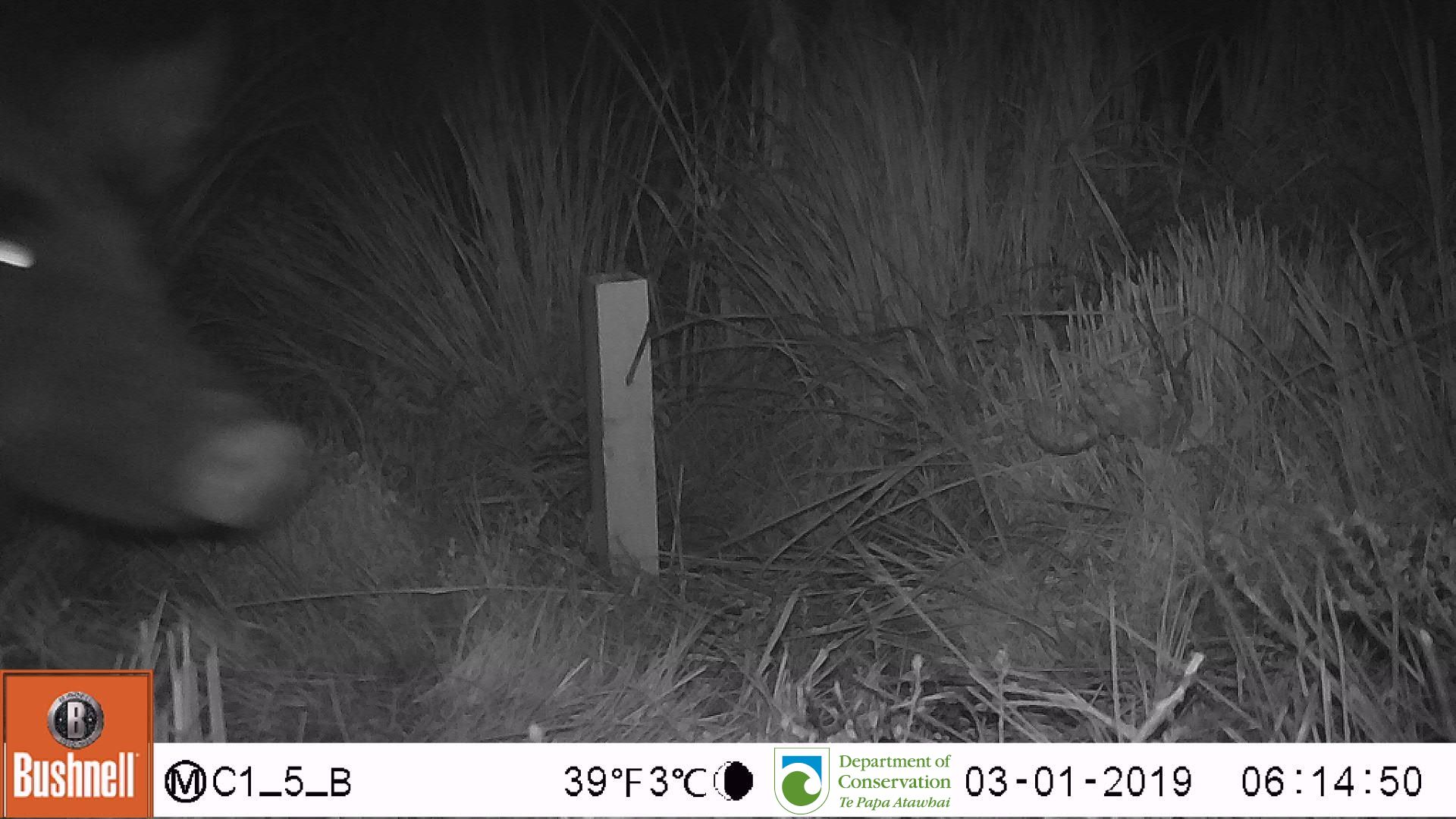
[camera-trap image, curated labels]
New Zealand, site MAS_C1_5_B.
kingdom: Animalia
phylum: Chordata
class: Mammalia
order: Artiodactyla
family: Suidae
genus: Sus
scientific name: Sus scrofa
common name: pig